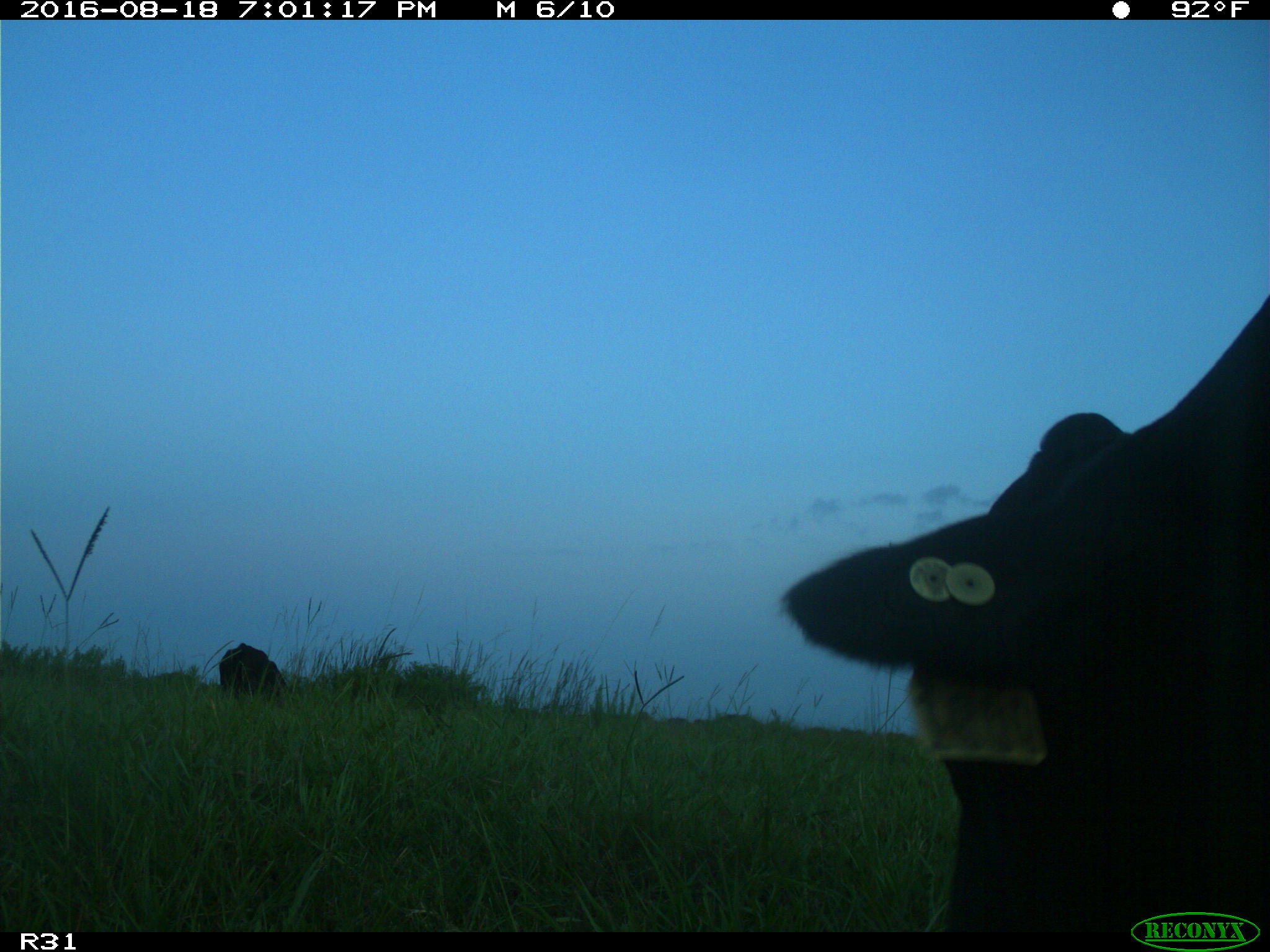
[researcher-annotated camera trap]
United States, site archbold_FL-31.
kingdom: Animalia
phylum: Chordata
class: Mammalia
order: Artiodactyla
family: Bovidae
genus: Bos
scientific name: Bos taurus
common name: domestic cow